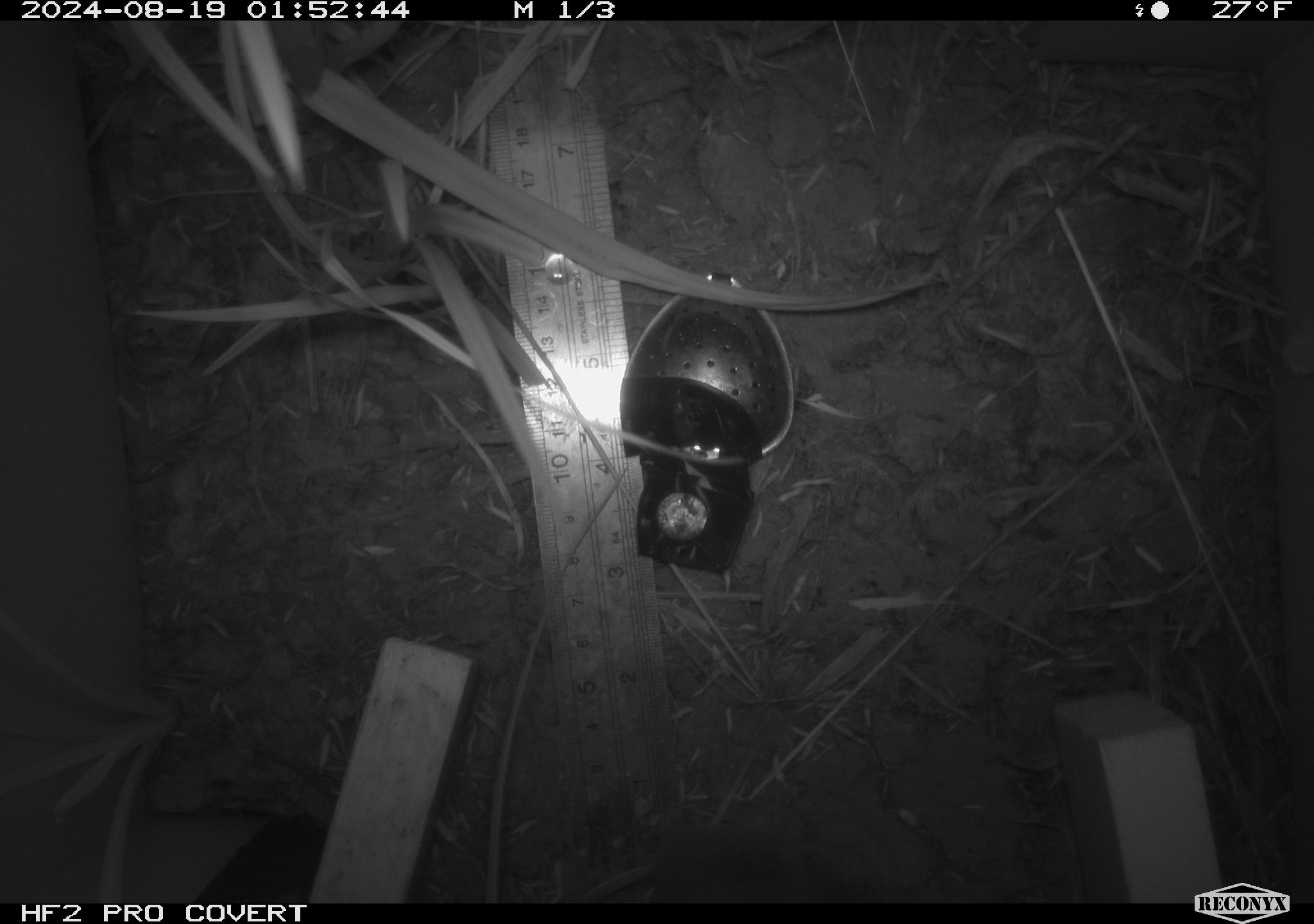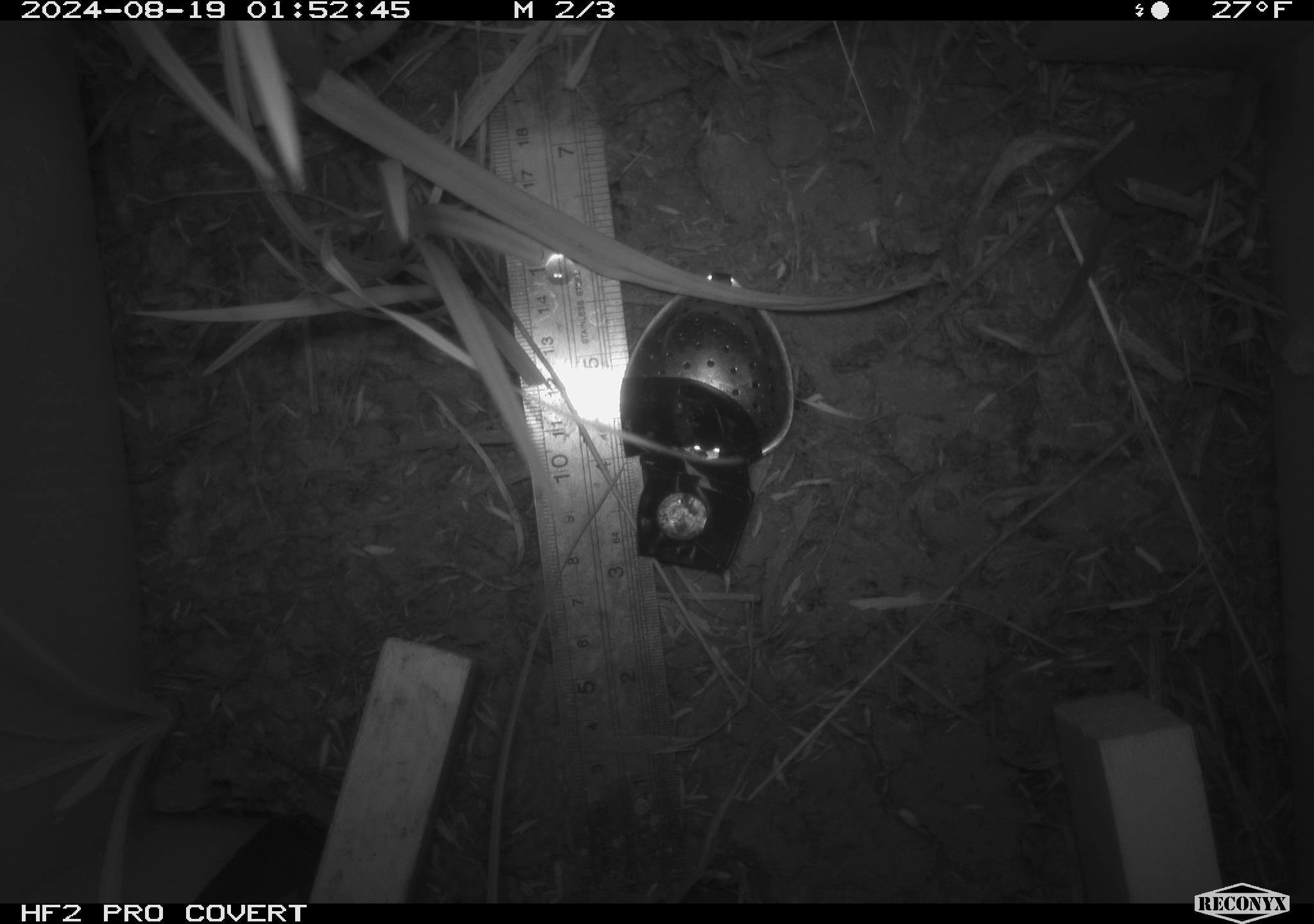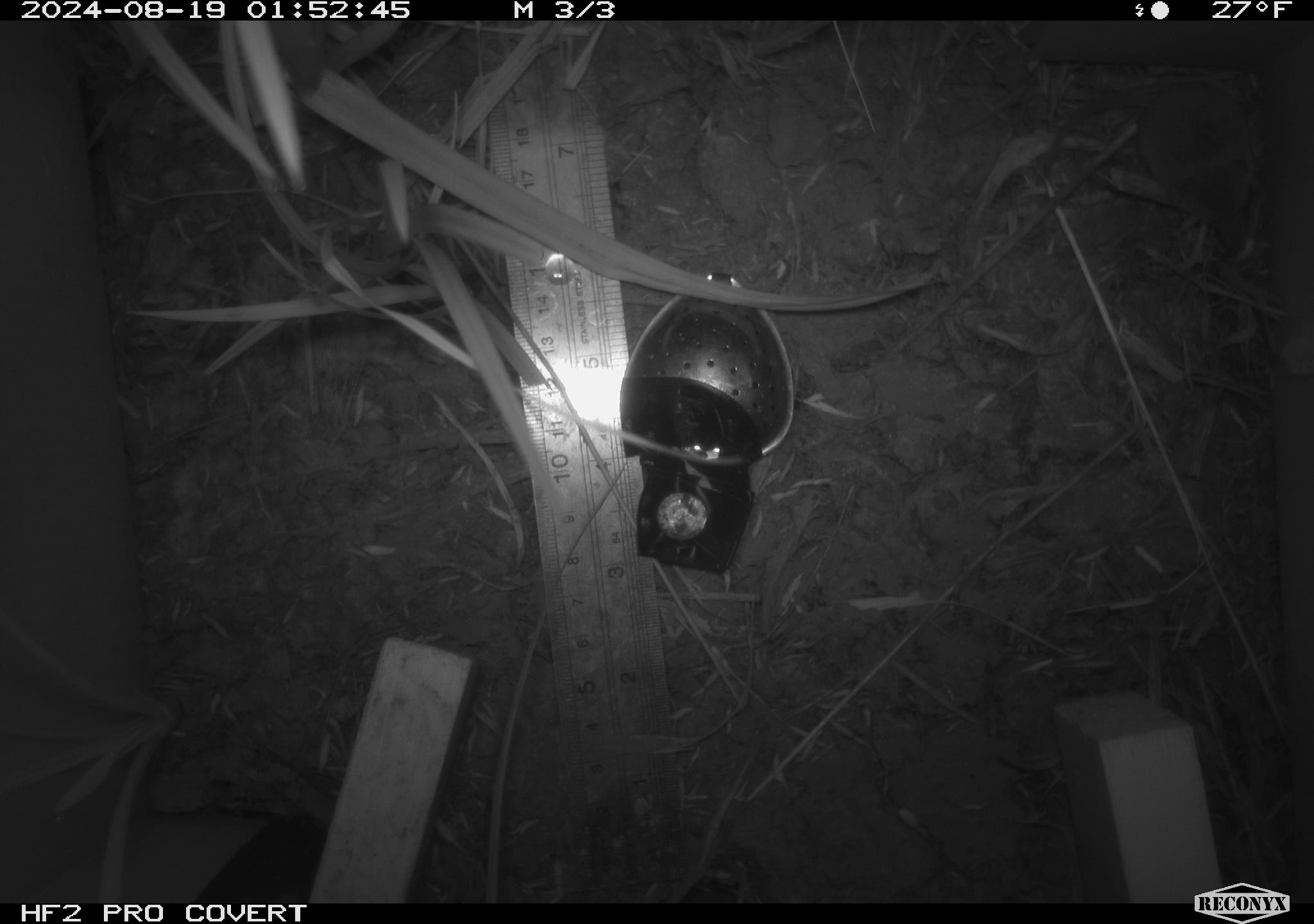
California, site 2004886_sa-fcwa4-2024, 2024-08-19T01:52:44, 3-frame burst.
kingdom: Animalia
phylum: Chordata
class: Mammalia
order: Rodentia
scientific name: Rodentia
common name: rodent